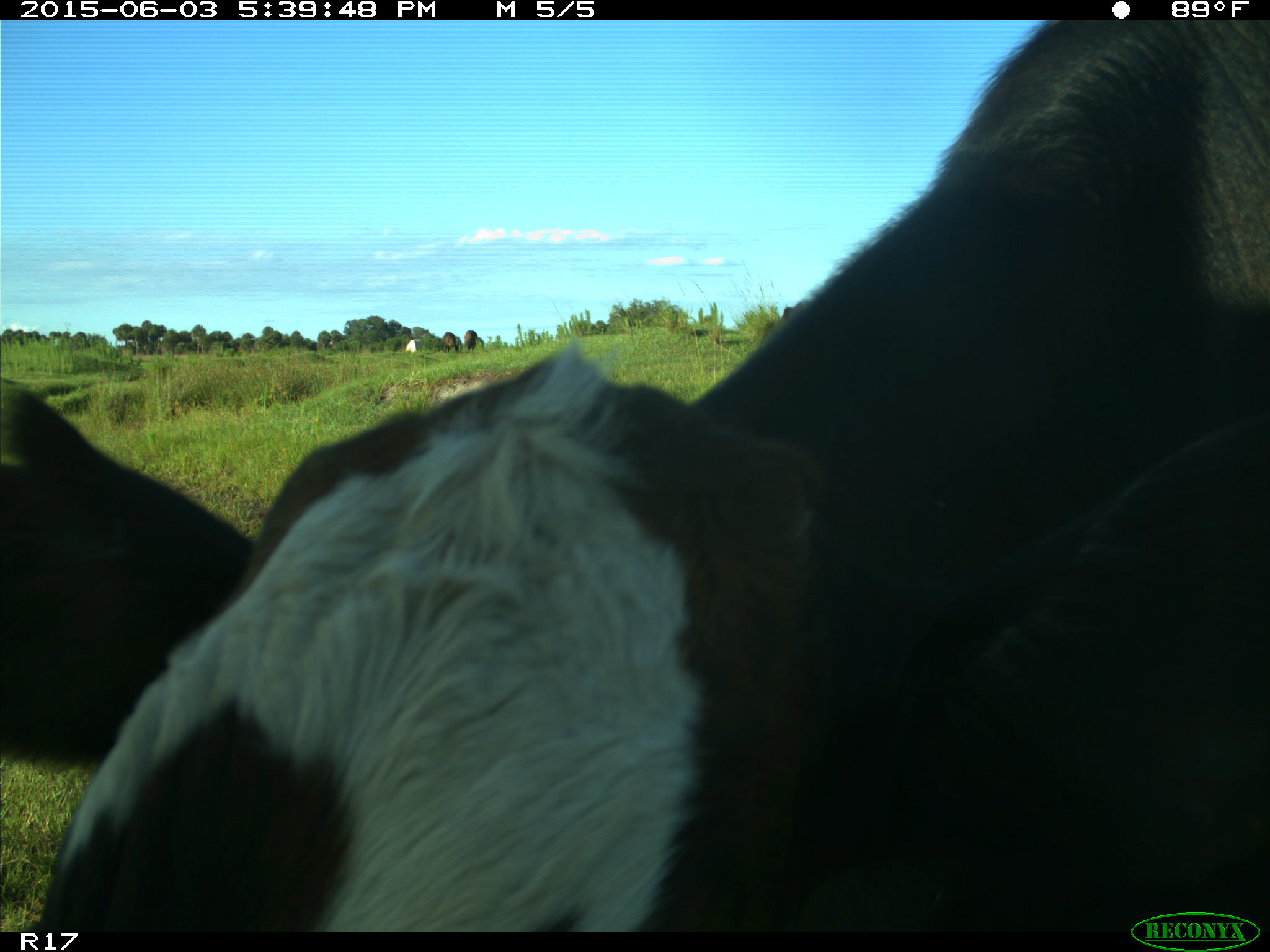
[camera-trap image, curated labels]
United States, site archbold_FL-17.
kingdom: Animalia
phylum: Chordata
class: Mammalia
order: Artiodactyla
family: Bovidae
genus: Bos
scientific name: Bos taurus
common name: domestic cow